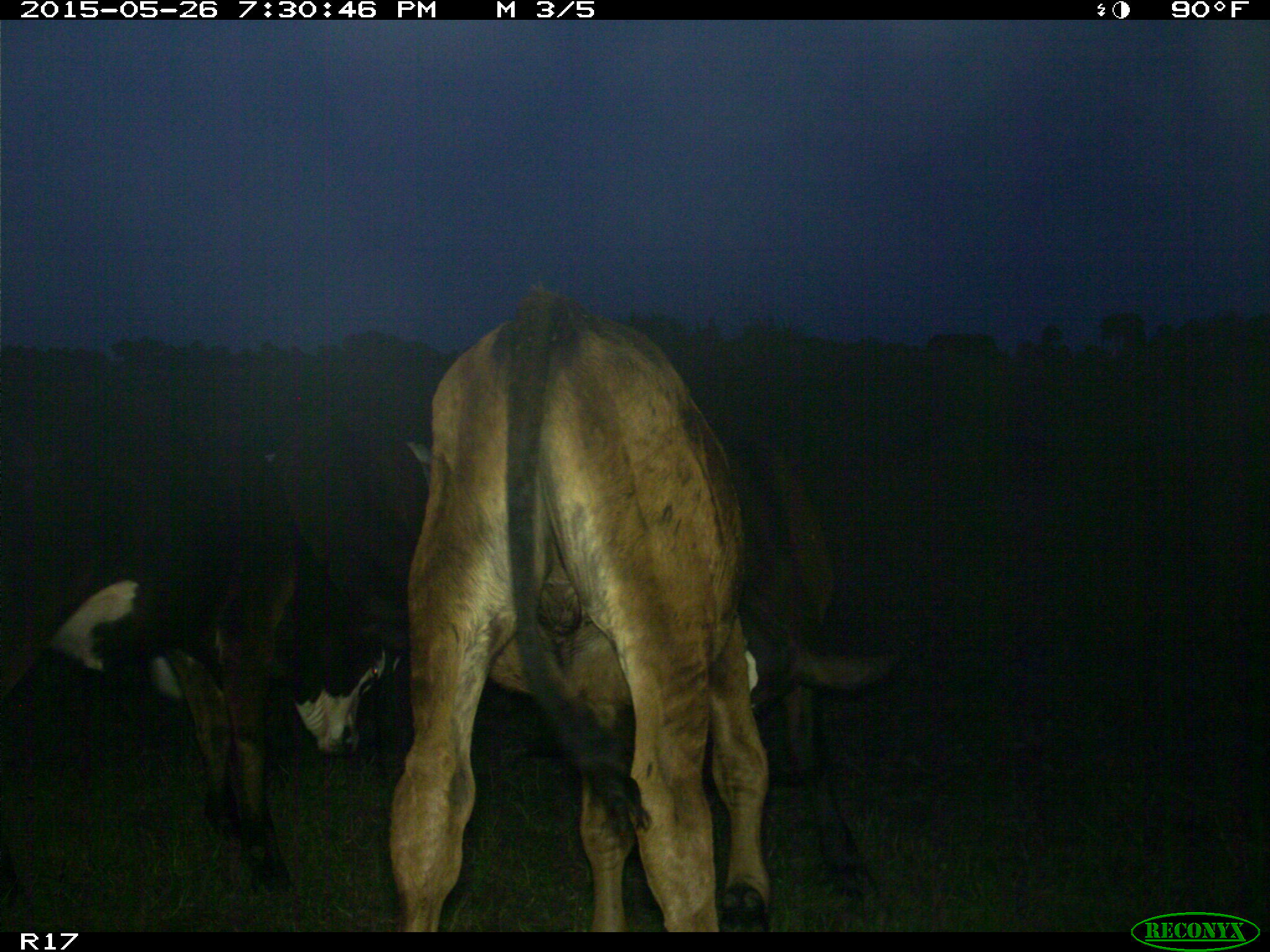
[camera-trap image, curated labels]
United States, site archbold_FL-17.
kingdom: Animalia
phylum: Chordata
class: Mammalia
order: Artiodactyla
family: Bovidae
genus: Bos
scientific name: Bos taurus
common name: domestic cow